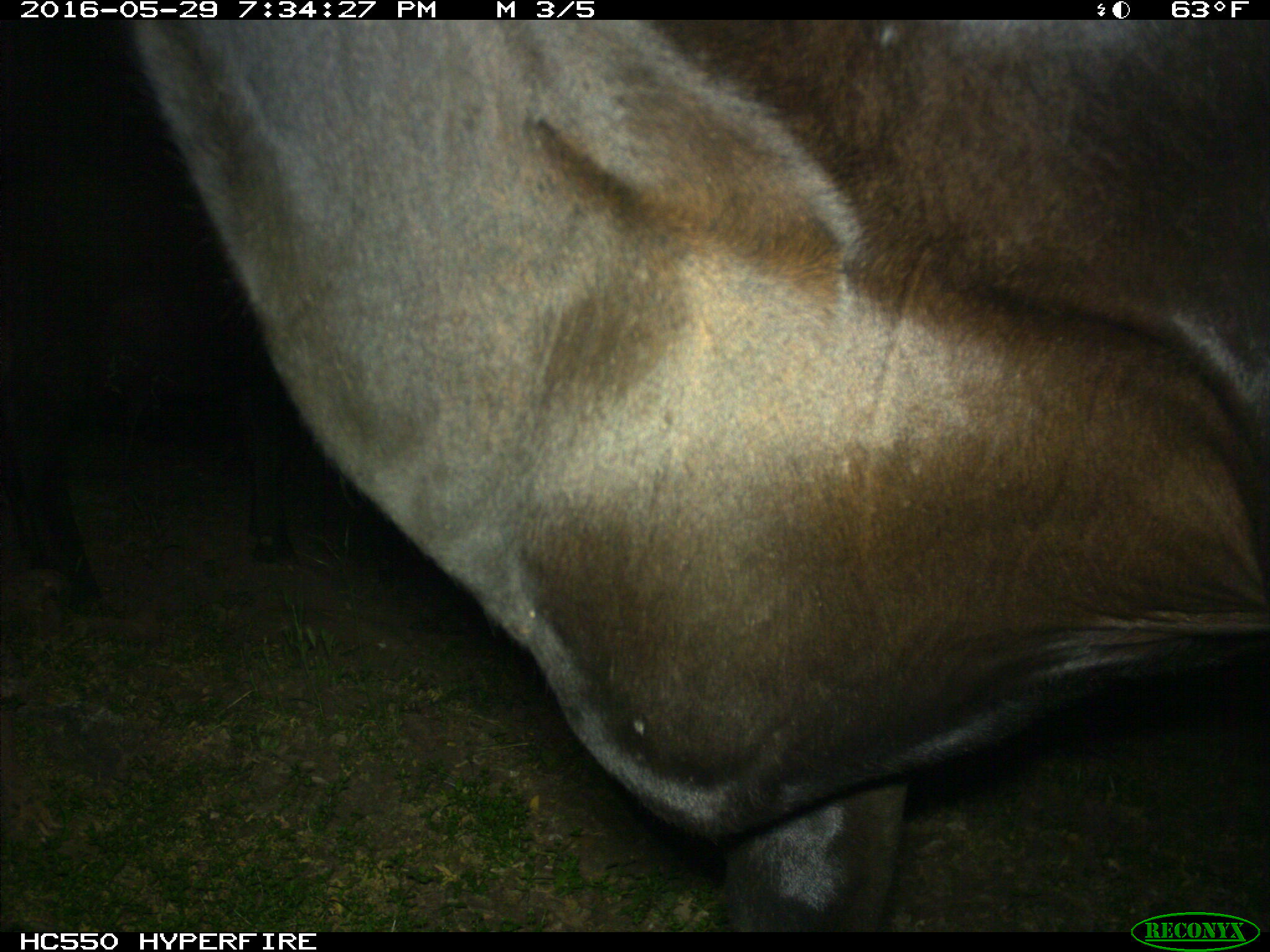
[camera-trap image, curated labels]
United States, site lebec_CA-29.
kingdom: Animalia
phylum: Chordata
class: Mammalia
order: Artiodactyla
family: Bovidae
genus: Bos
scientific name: Bos taurus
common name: domestic cow